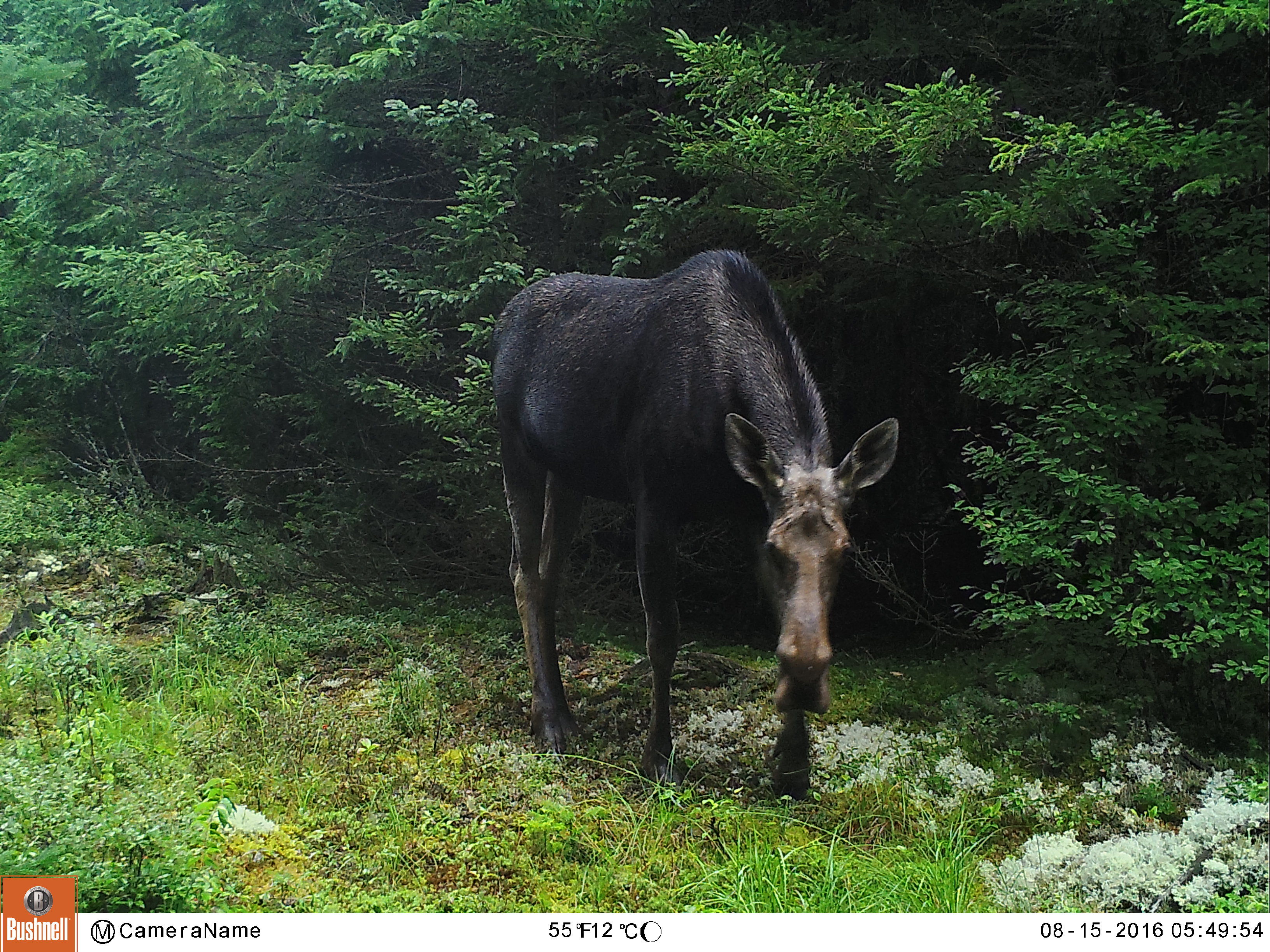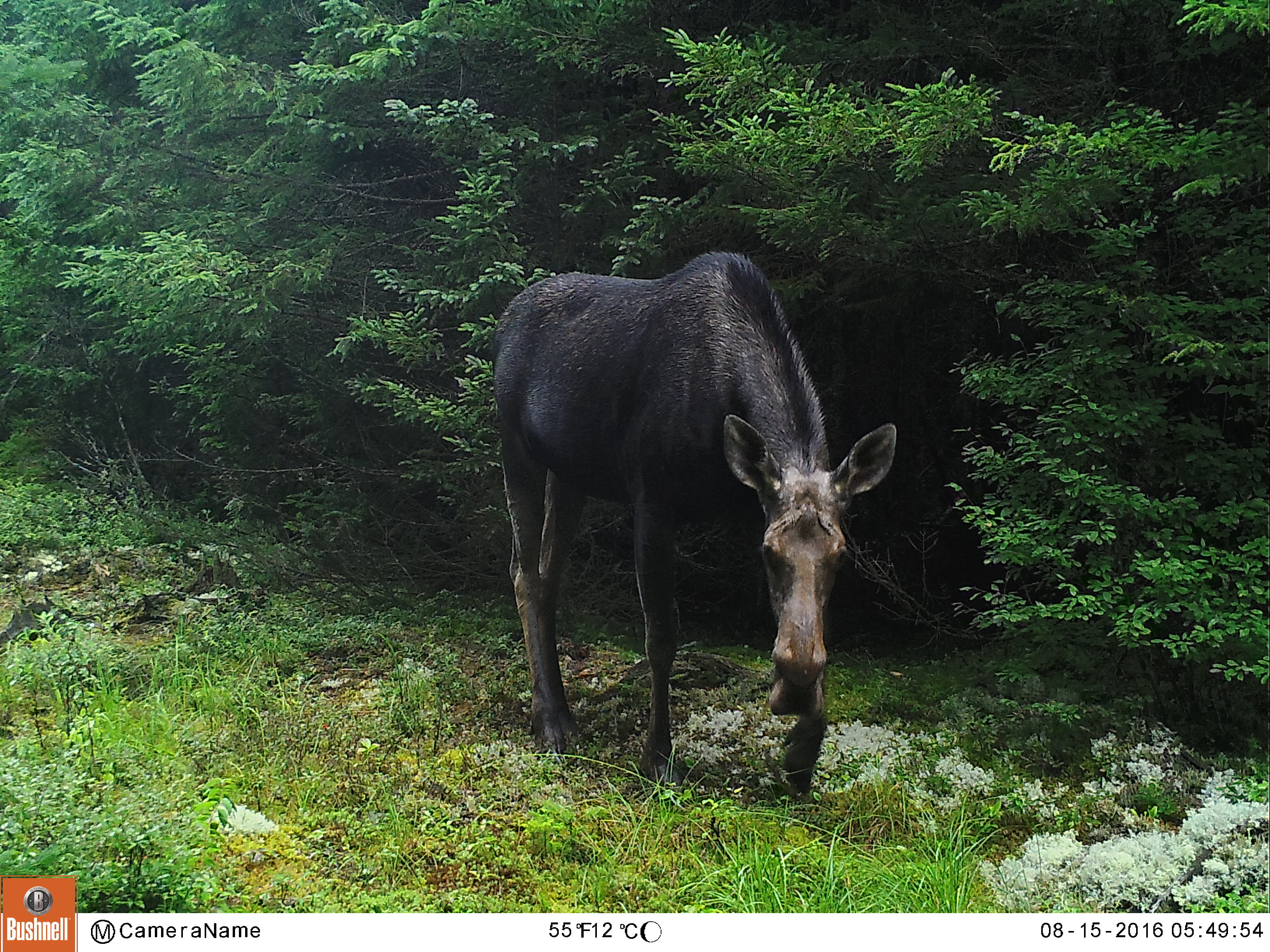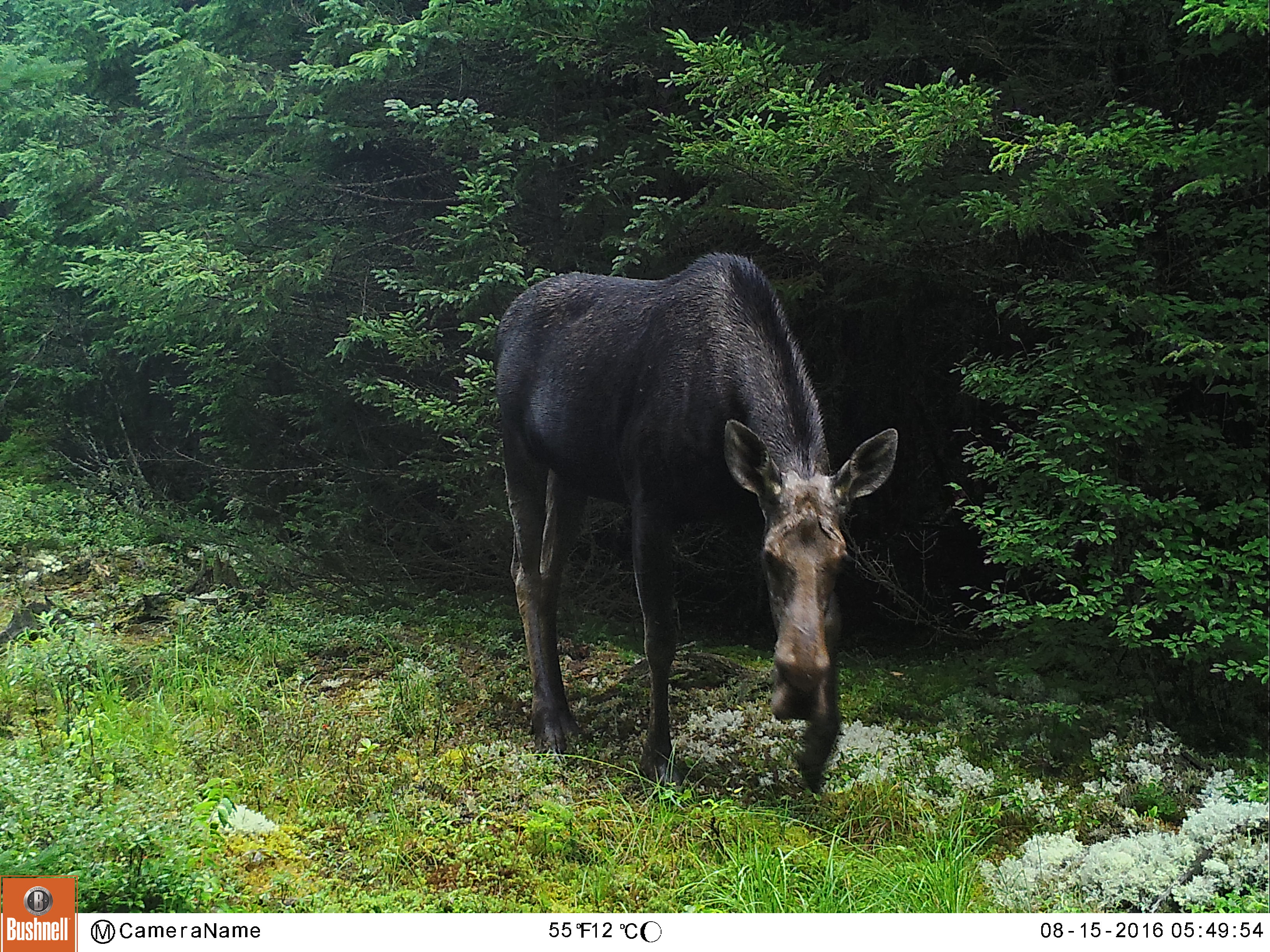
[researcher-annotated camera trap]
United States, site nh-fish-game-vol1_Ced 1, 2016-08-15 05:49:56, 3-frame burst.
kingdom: Animalia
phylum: Chordata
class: Mammalia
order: Artiodactyla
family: Cervidae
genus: Alces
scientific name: Alces alces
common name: moose